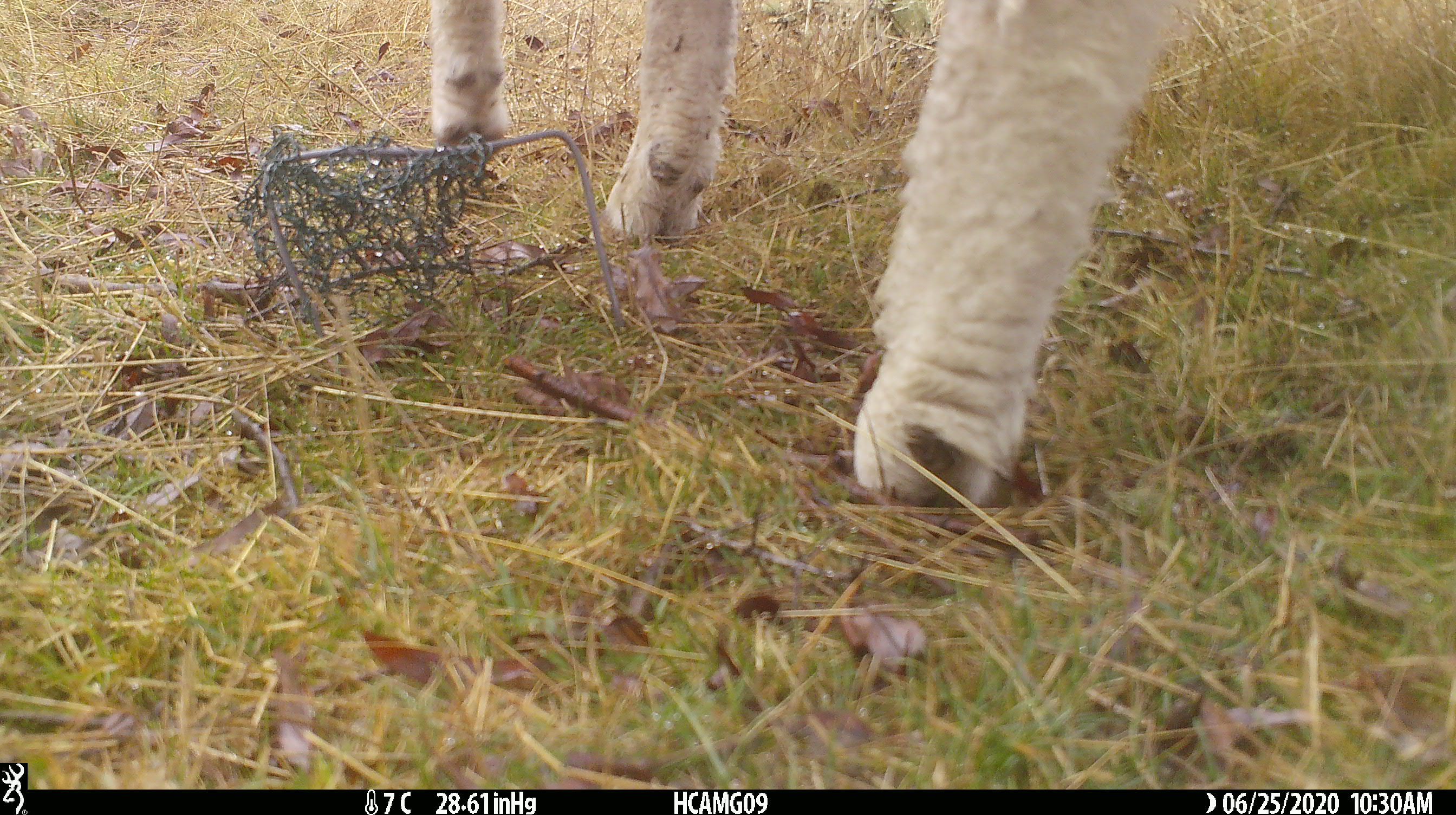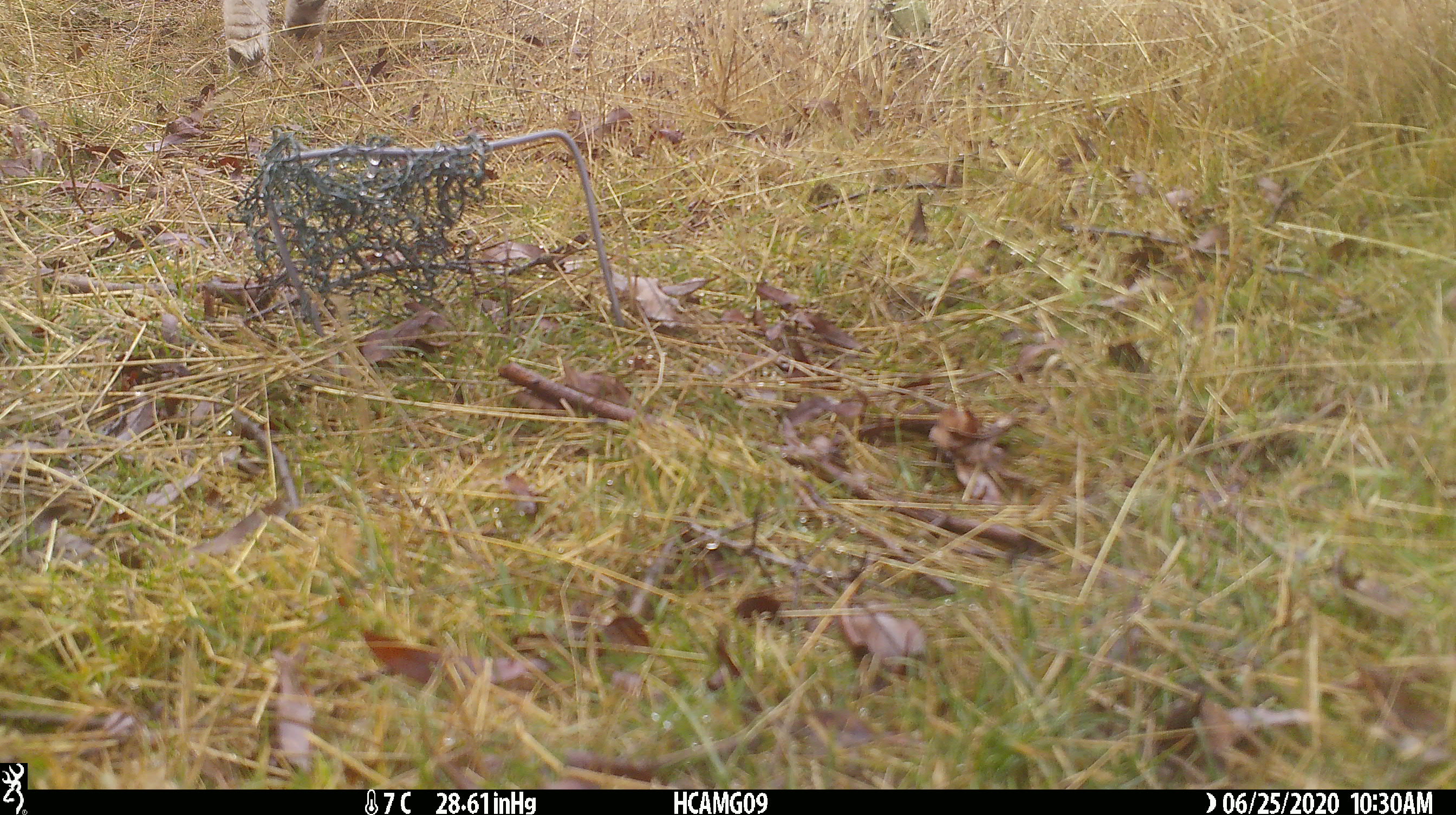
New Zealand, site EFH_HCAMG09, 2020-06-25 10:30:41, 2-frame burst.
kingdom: Animalia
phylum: Chordata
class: Mammalia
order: Artiodactyla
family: Bovidae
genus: Ovis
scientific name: Ovis aries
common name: domestic sheep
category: sheep